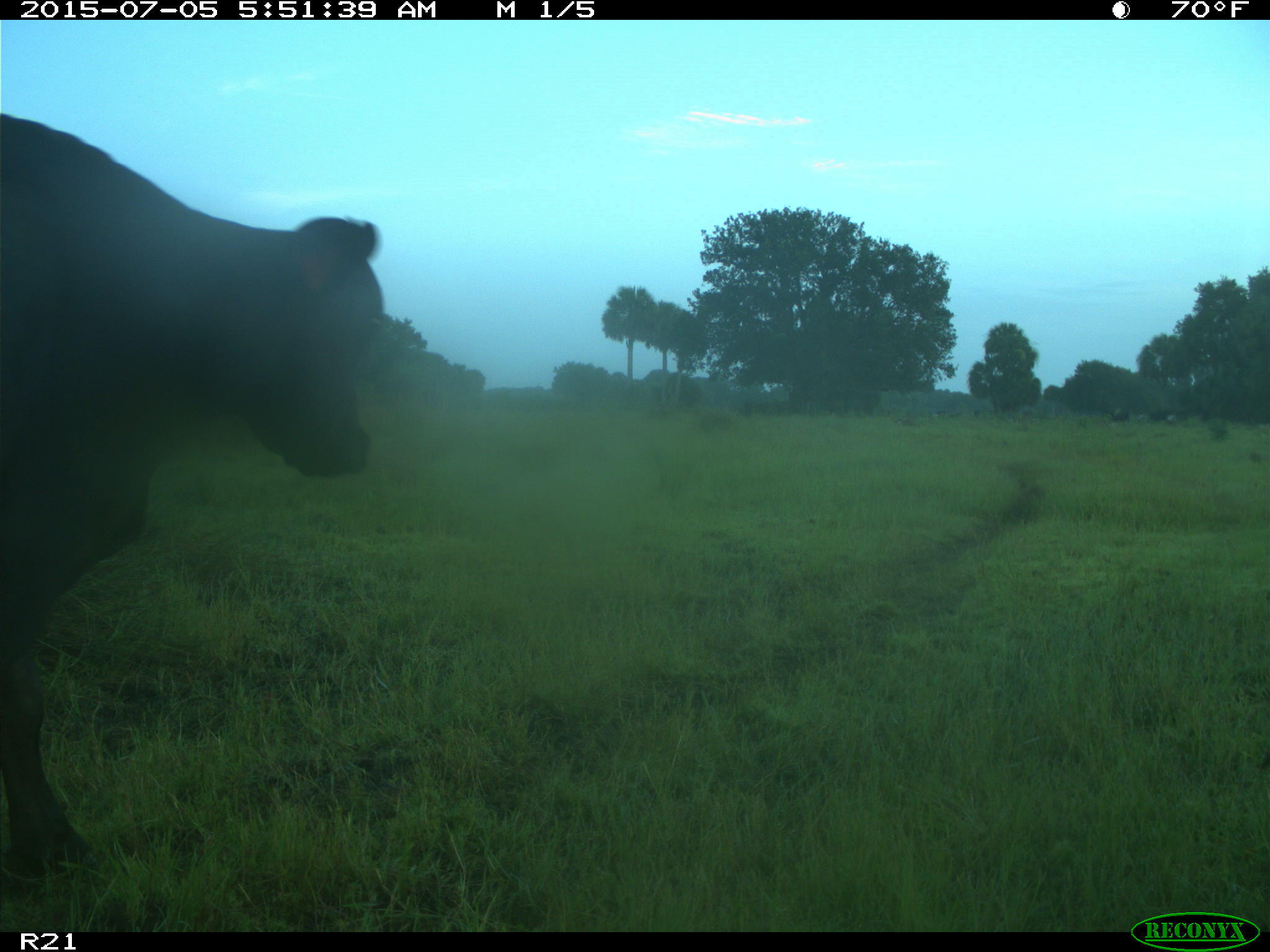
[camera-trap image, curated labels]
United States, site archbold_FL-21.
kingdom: Animalia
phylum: Chordata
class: Mammalia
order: Artiodactyla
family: Bovidae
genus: Bos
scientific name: Bos taurus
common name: domestic cow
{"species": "Bos taurus (domestic cow)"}